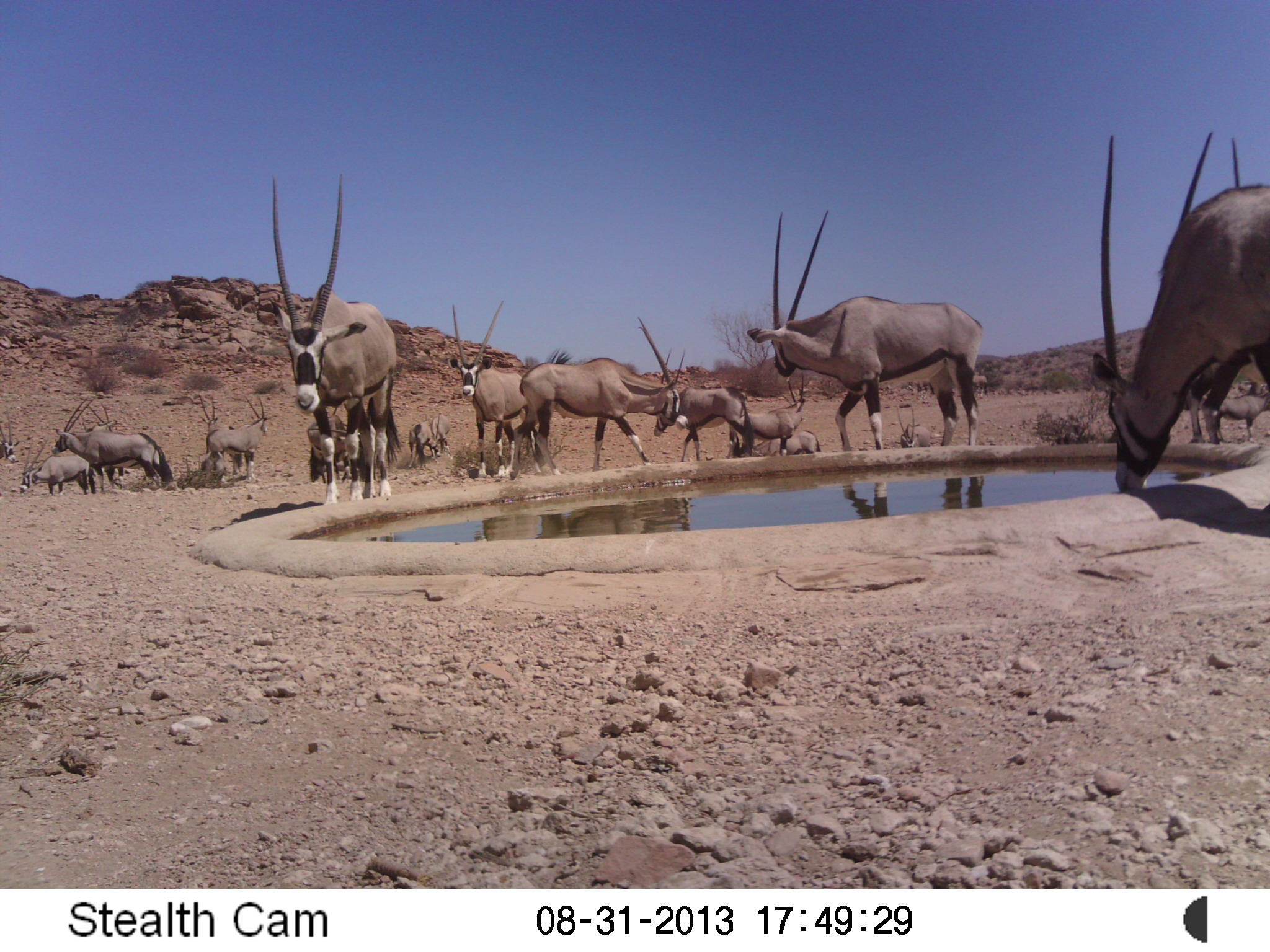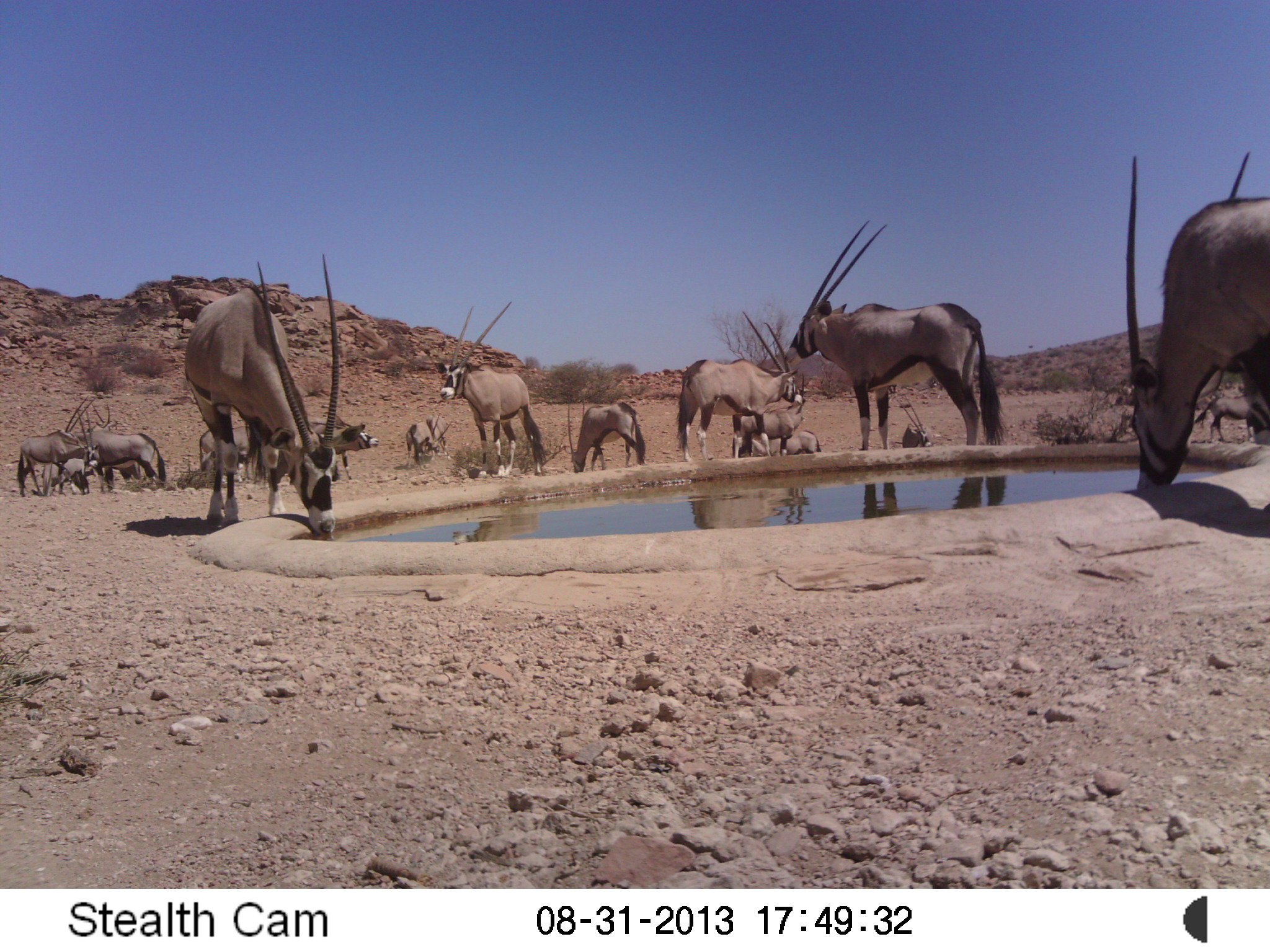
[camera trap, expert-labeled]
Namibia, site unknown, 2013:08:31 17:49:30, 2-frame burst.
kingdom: Animalia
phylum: Chordata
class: Mammalia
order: Artiodactyla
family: Bovidae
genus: Oryx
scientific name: Oryx gazella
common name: gemsbok